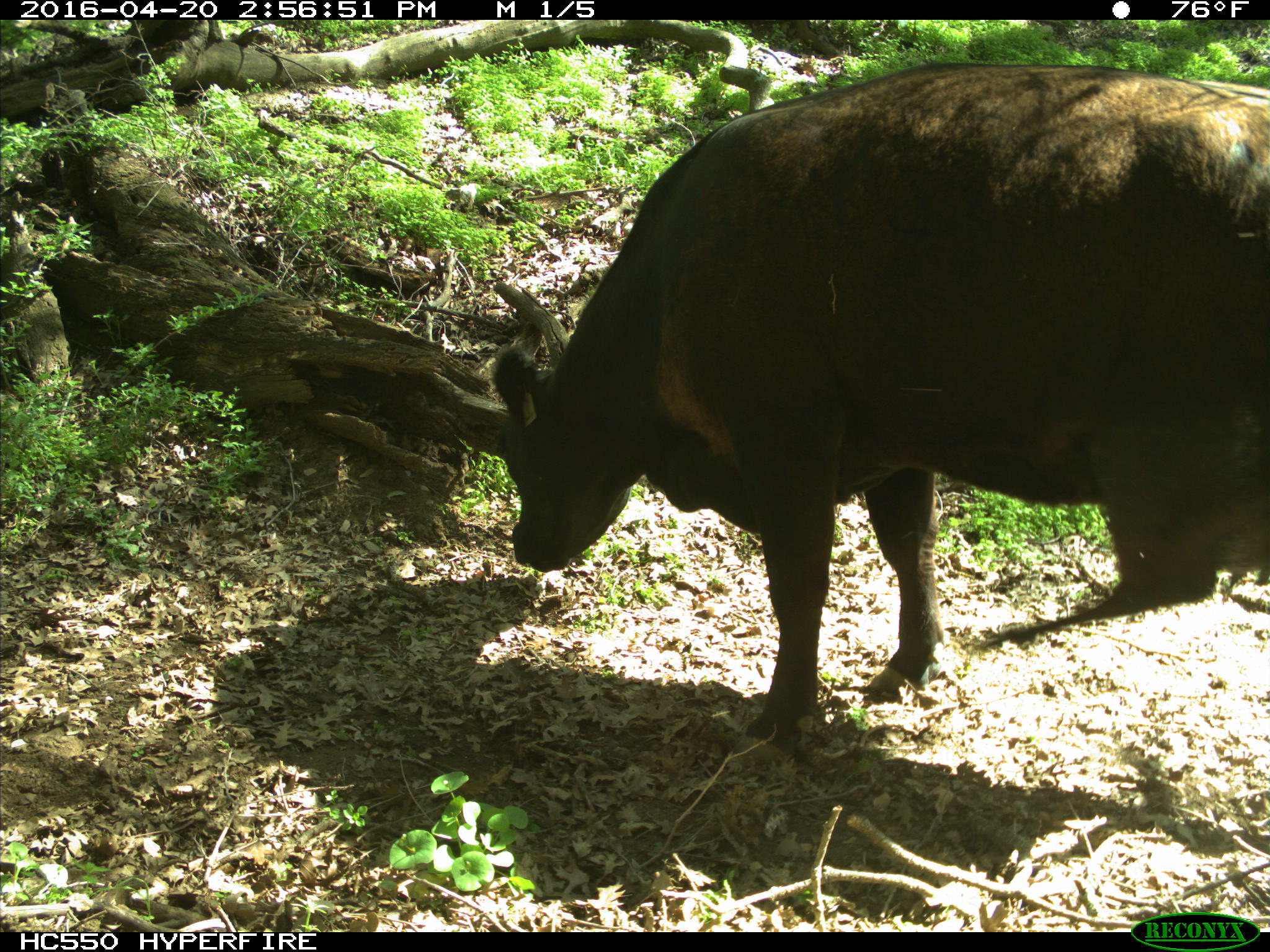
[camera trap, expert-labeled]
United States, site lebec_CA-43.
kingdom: Animalia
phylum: Chordata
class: Mammalia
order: Artiodactyla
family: Bovidae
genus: Bos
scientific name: Bos taurus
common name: domestic cow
Bos taurus (domestic cow).